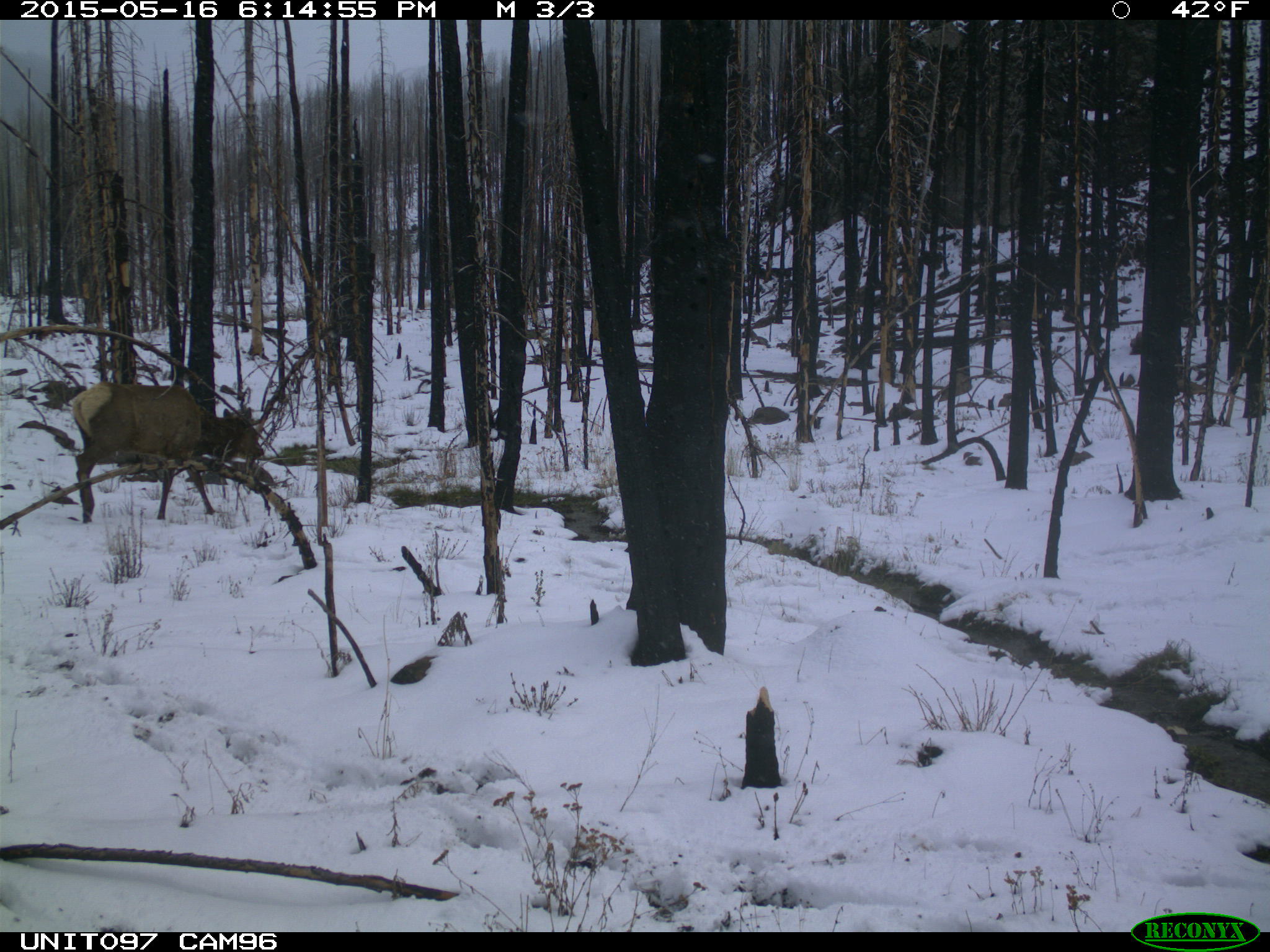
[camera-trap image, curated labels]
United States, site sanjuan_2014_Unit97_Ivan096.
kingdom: Animalia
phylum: Chordata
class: Mammalia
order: Artiodactyla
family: Cervidae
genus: Cervus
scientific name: Cervus elaphus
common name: red deer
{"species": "Cervus elaphus (red deer)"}